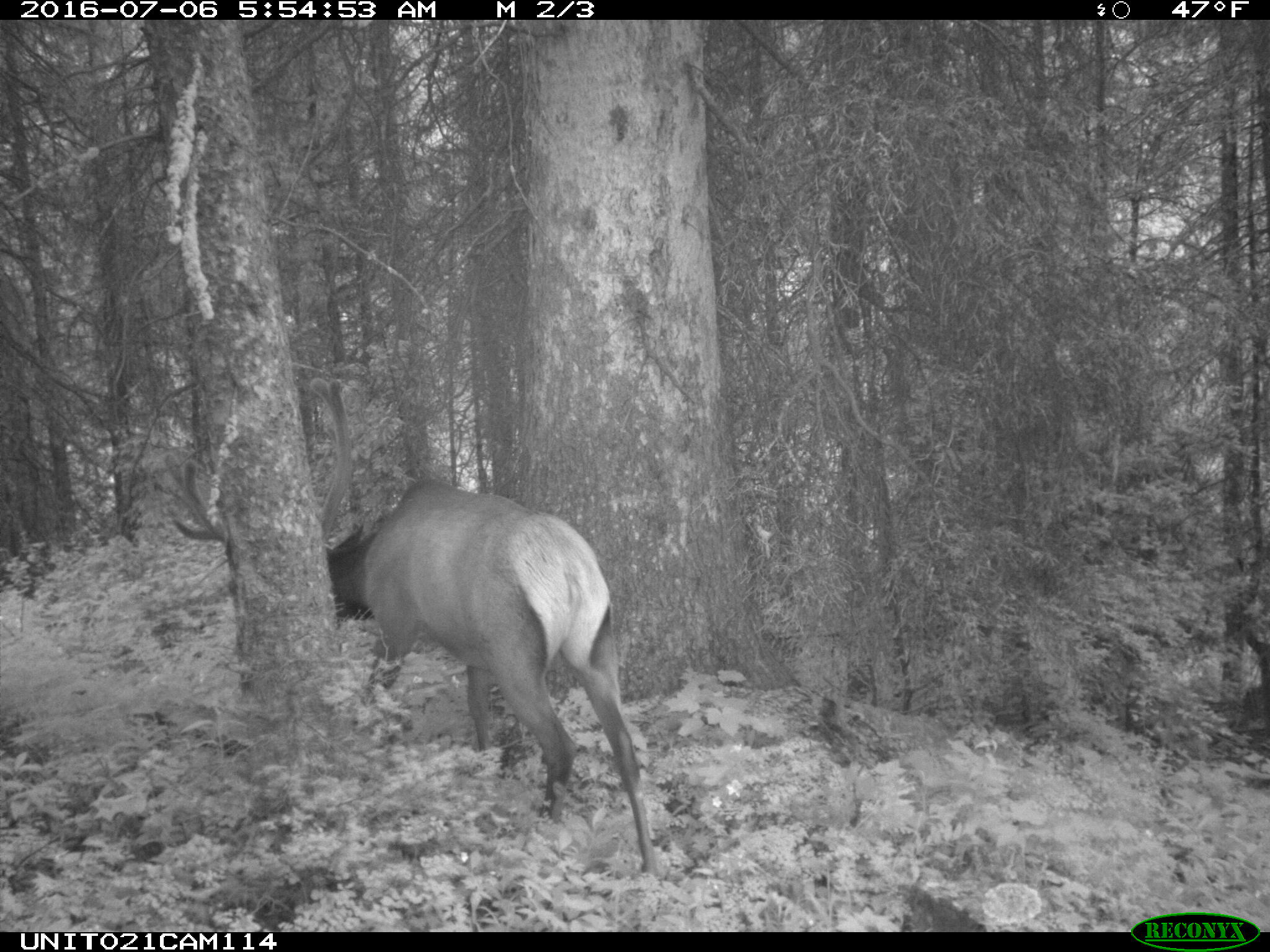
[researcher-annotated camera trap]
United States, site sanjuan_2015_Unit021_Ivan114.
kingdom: Animalia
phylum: Chordata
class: Mammalia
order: Artiodactyla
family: Cervidae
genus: Cervus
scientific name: Cervus elaphus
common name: red deer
Cervus elaphus (red deer).